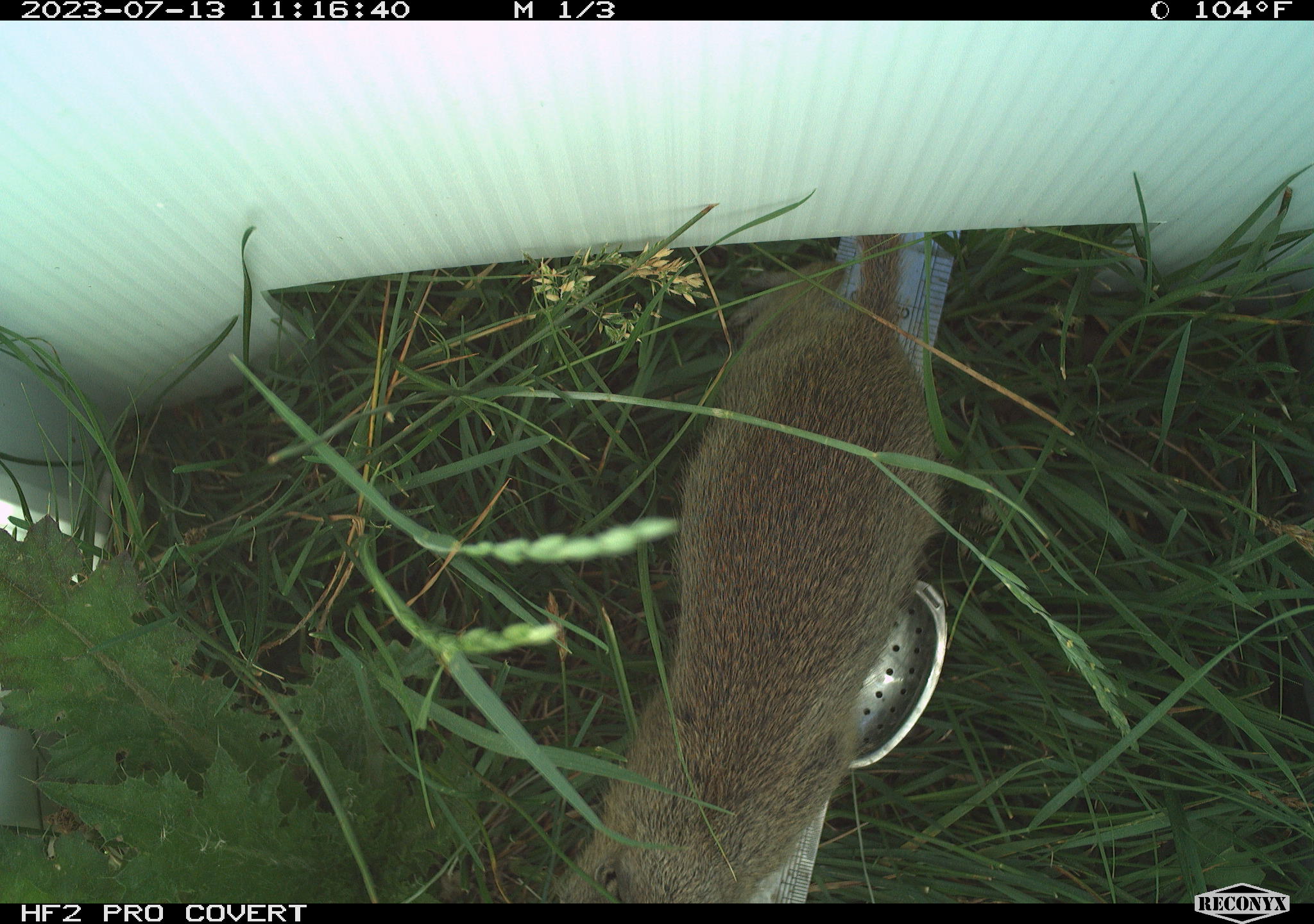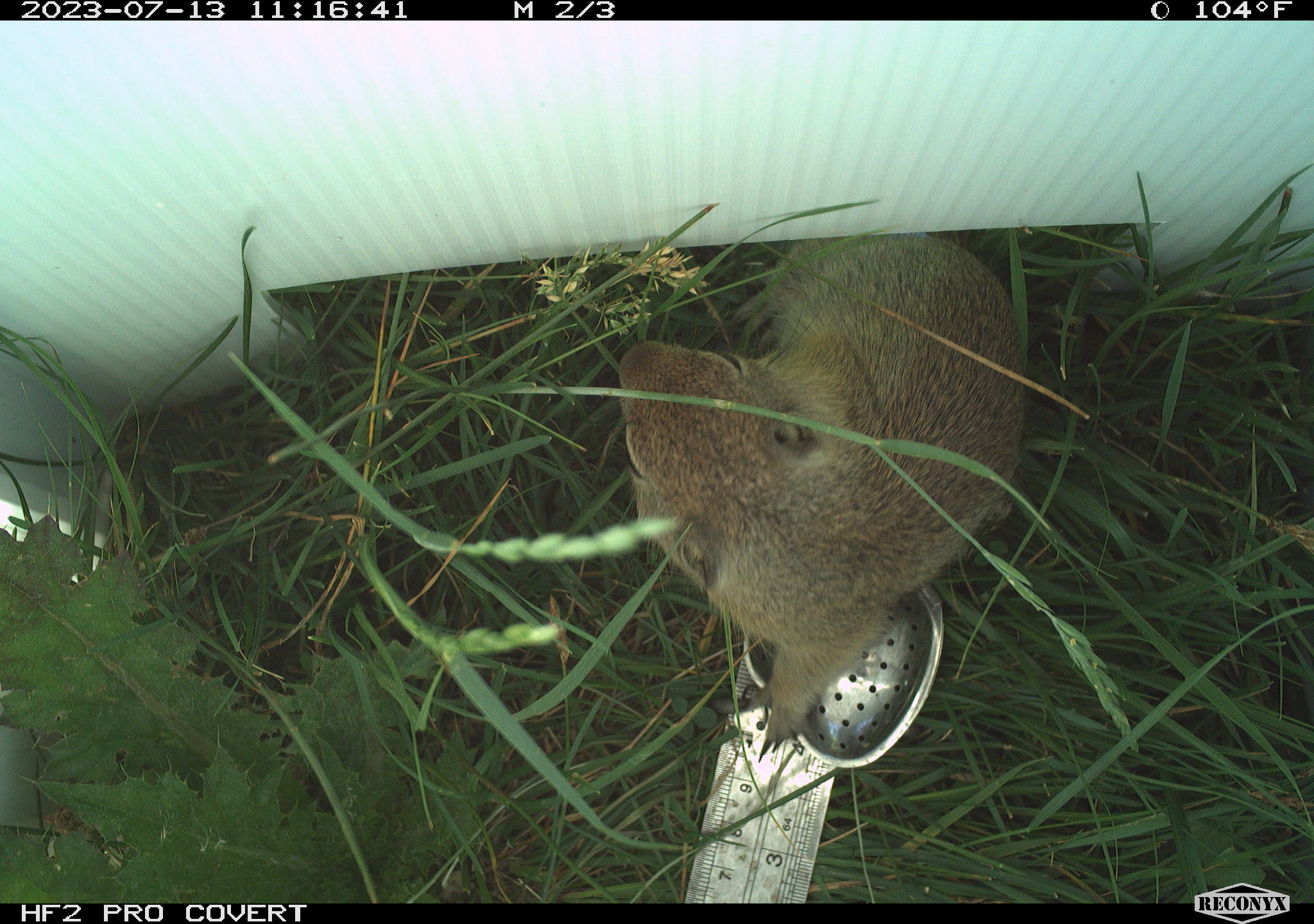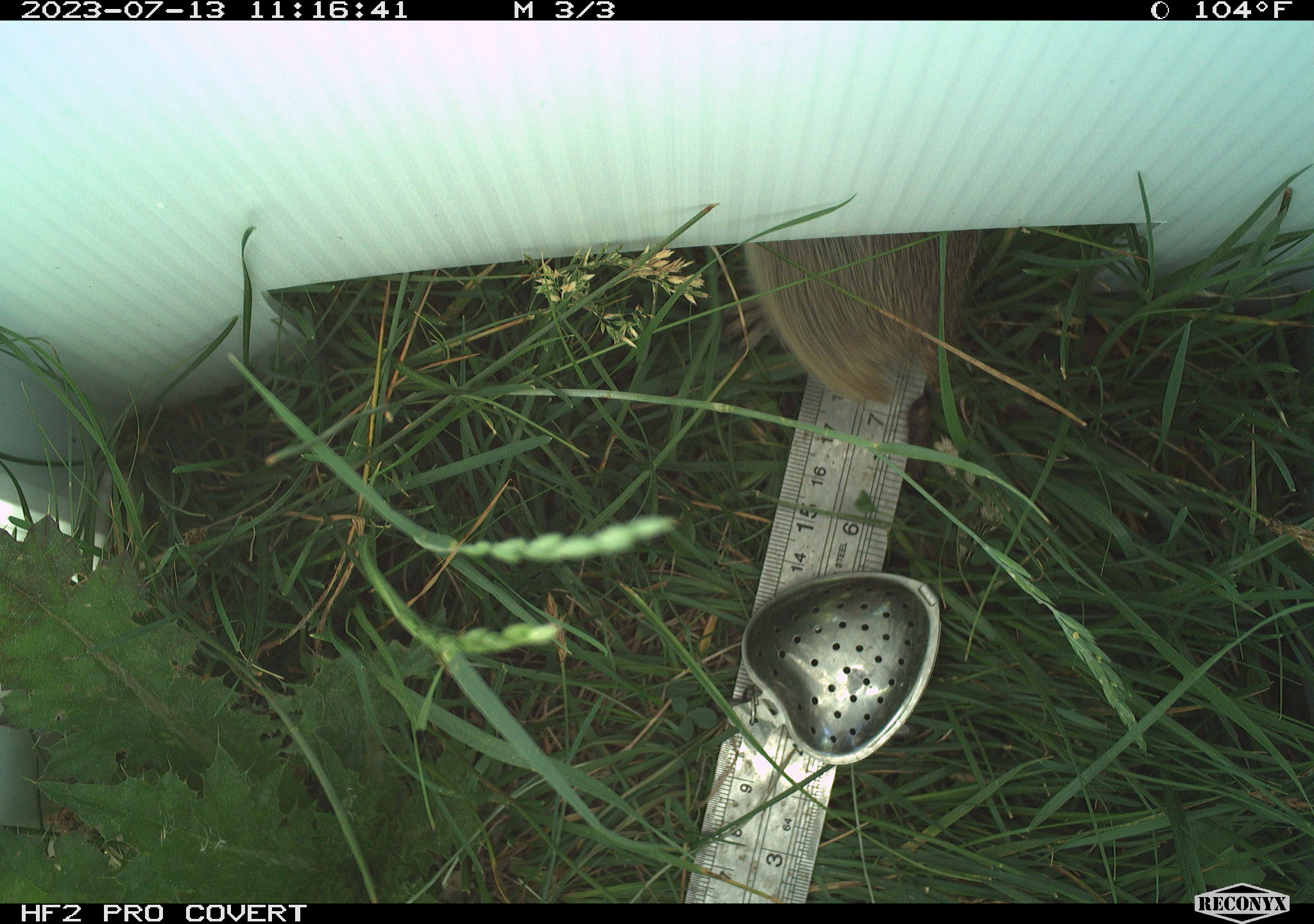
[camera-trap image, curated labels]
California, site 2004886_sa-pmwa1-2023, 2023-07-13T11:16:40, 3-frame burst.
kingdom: Animalia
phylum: Chordata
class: Mammalia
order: Rodentia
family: Sciuridae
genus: Urocitellus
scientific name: Urocitellus beldingi beldingi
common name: belding's ground squirrel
Belding's ground squirrel (Urocitellus beldingi beldingi).